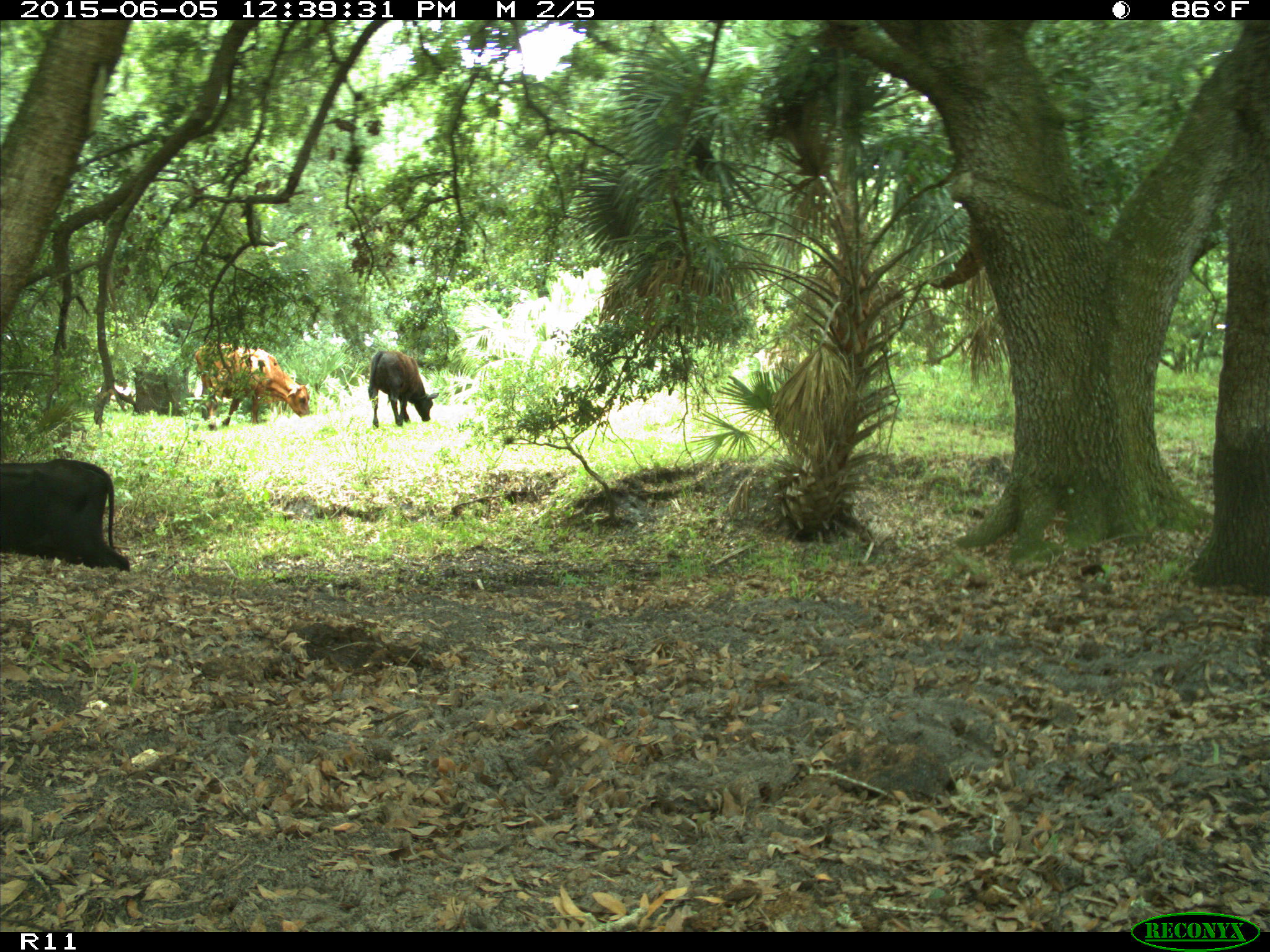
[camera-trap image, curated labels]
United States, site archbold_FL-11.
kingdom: Animalia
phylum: Chordata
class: Mammalia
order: Artiodactyla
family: Bovidae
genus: Bos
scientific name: Bos taurus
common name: domestic cow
Bos taurus (domestic cow).